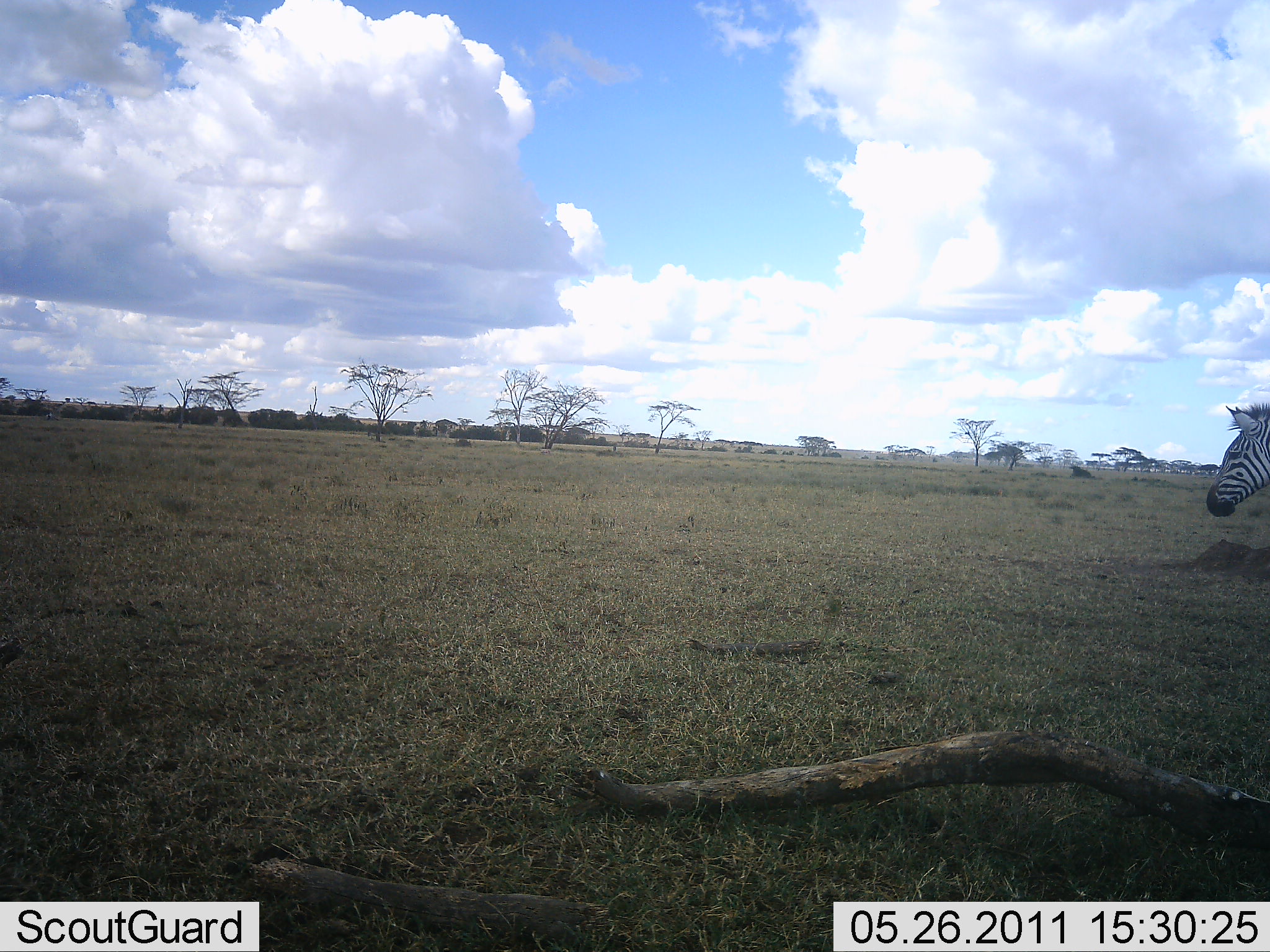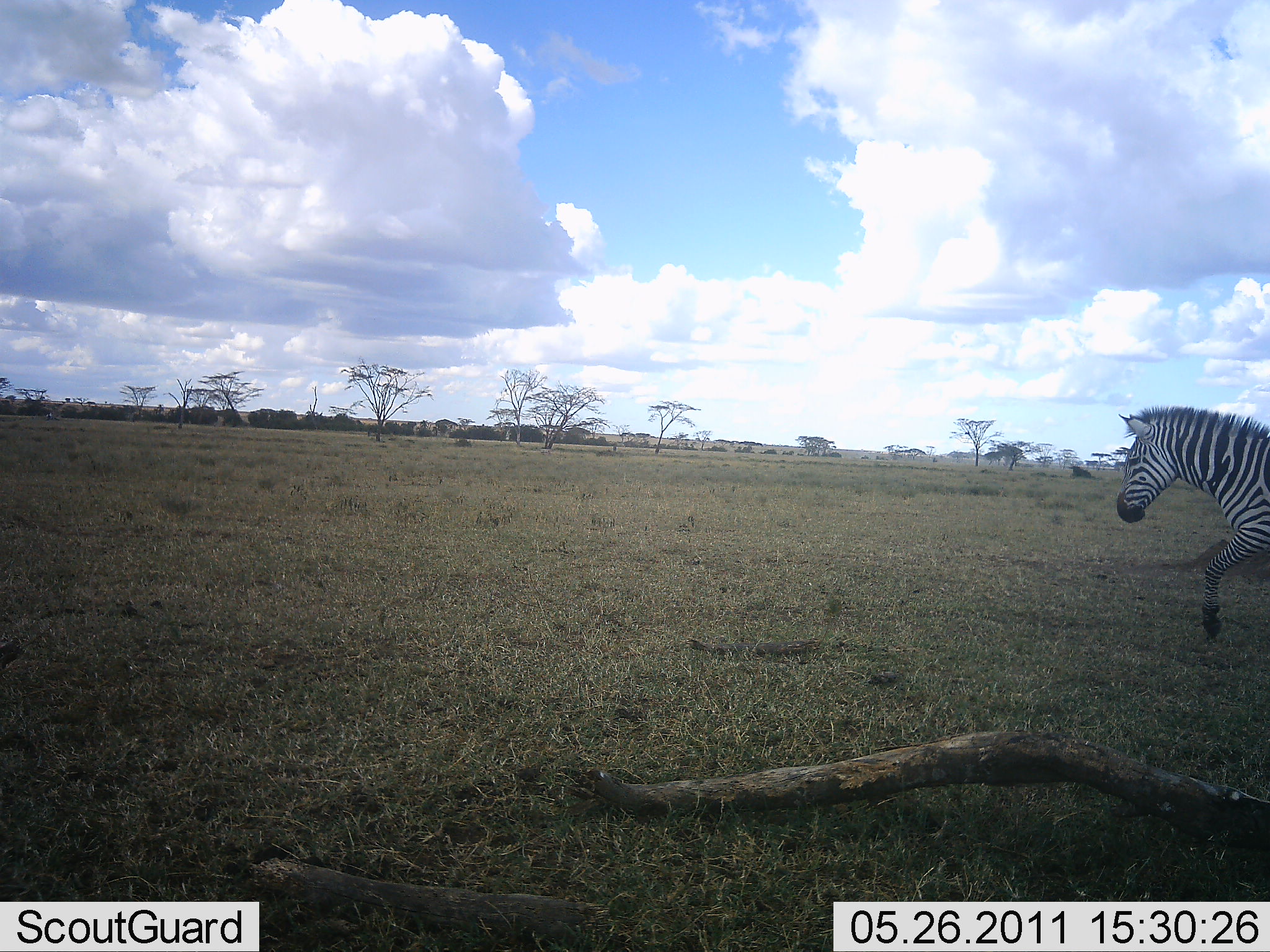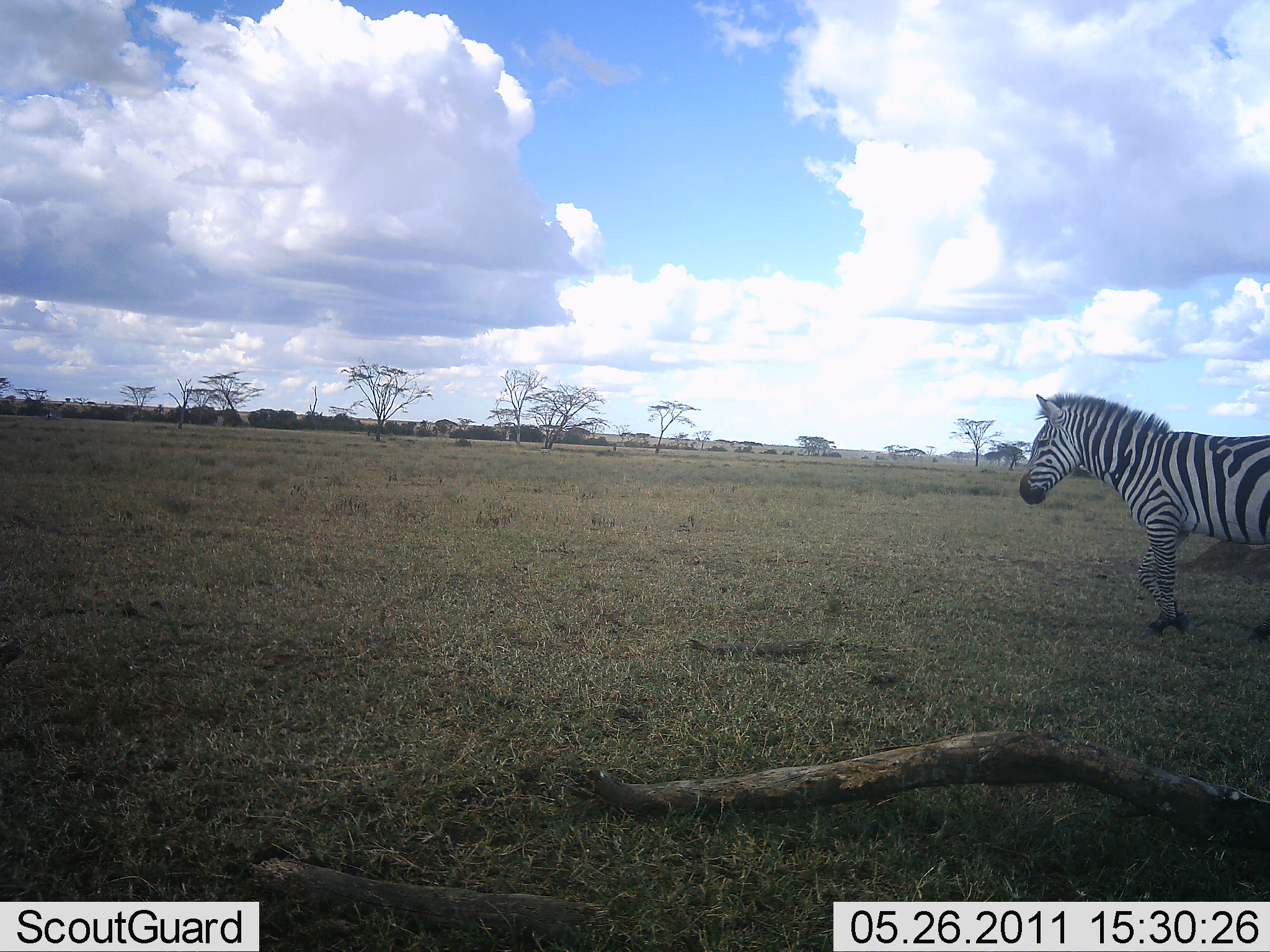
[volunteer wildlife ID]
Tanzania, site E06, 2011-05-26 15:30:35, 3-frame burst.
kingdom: Animalia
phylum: Chordata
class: Mammalia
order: Perissodactyla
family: Equidae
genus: Equus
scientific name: Equus quagga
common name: plains zebra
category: zebra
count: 1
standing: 14%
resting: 0%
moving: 93%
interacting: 0%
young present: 0%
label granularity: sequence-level